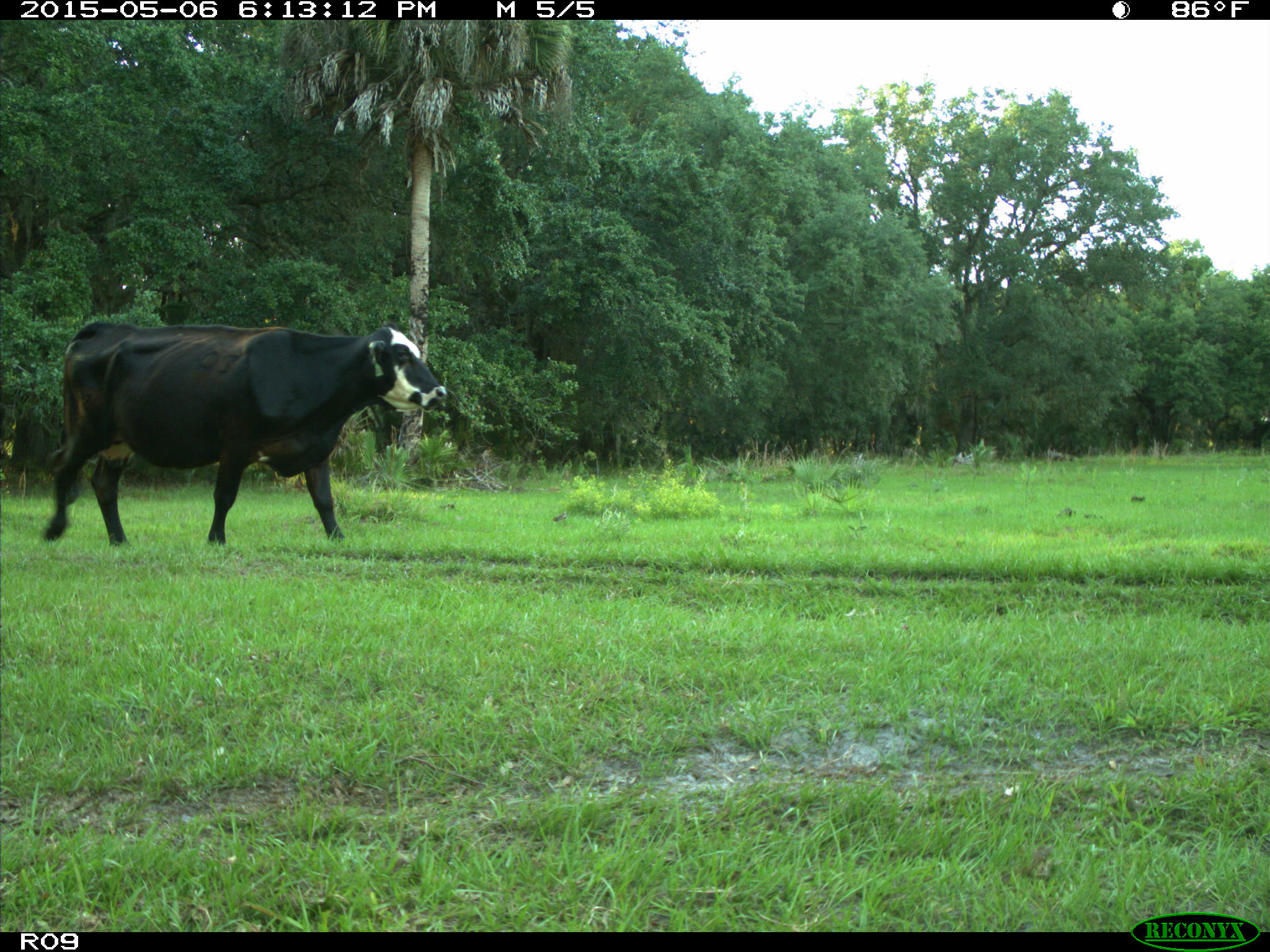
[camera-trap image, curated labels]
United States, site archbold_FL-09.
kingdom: Animalia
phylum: Chordata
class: Mammalia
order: Artiodactyla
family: Bovidae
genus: Bos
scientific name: Bos taurus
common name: domestic cow